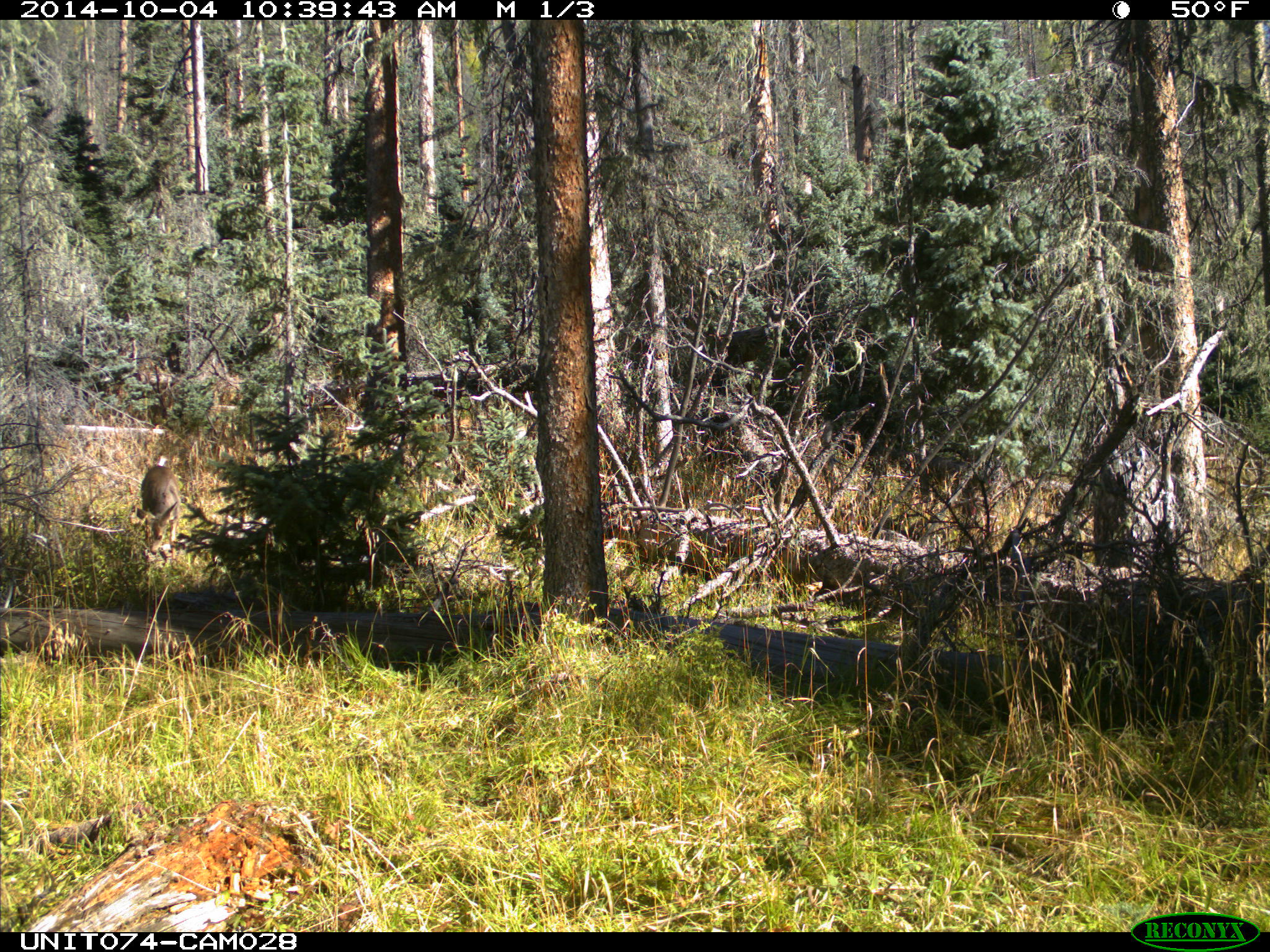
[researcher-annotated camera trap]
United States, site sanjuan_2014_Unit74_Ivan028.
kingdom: Animalia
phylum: Chordata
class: Mammalia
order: Artiodactyla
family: Cervidae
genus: Odocoileus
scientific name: Odocoileus hemionus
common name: mule deer